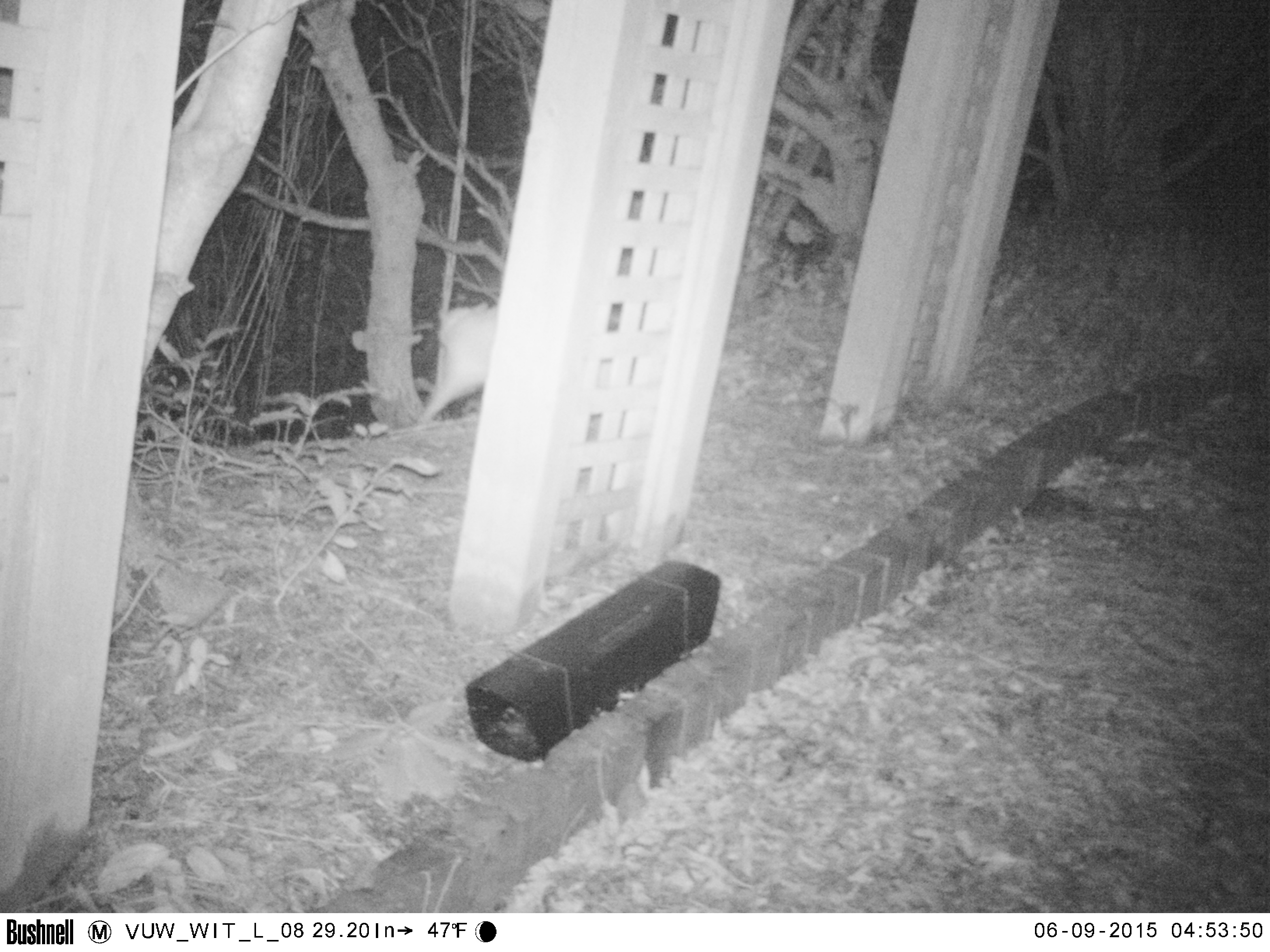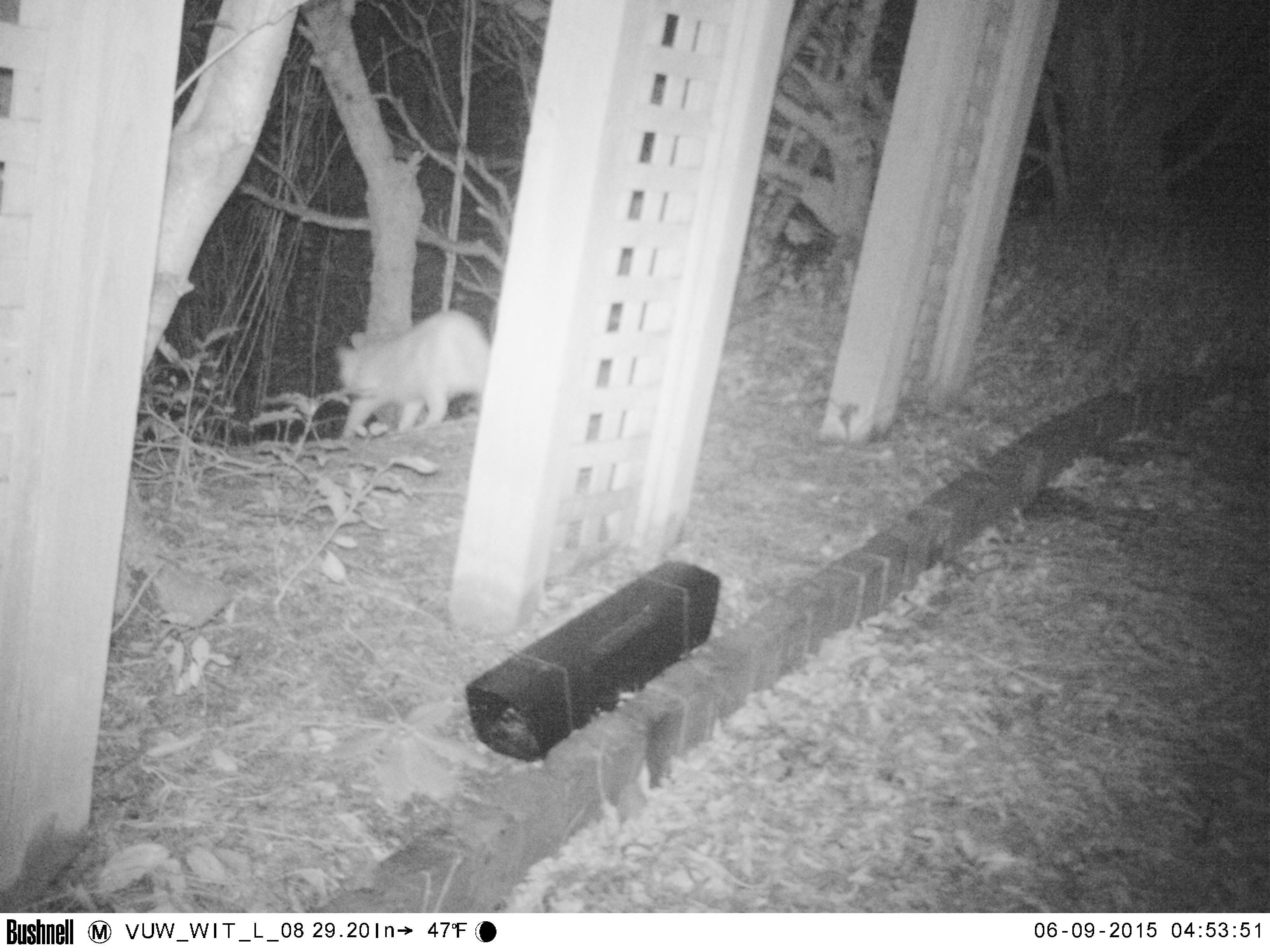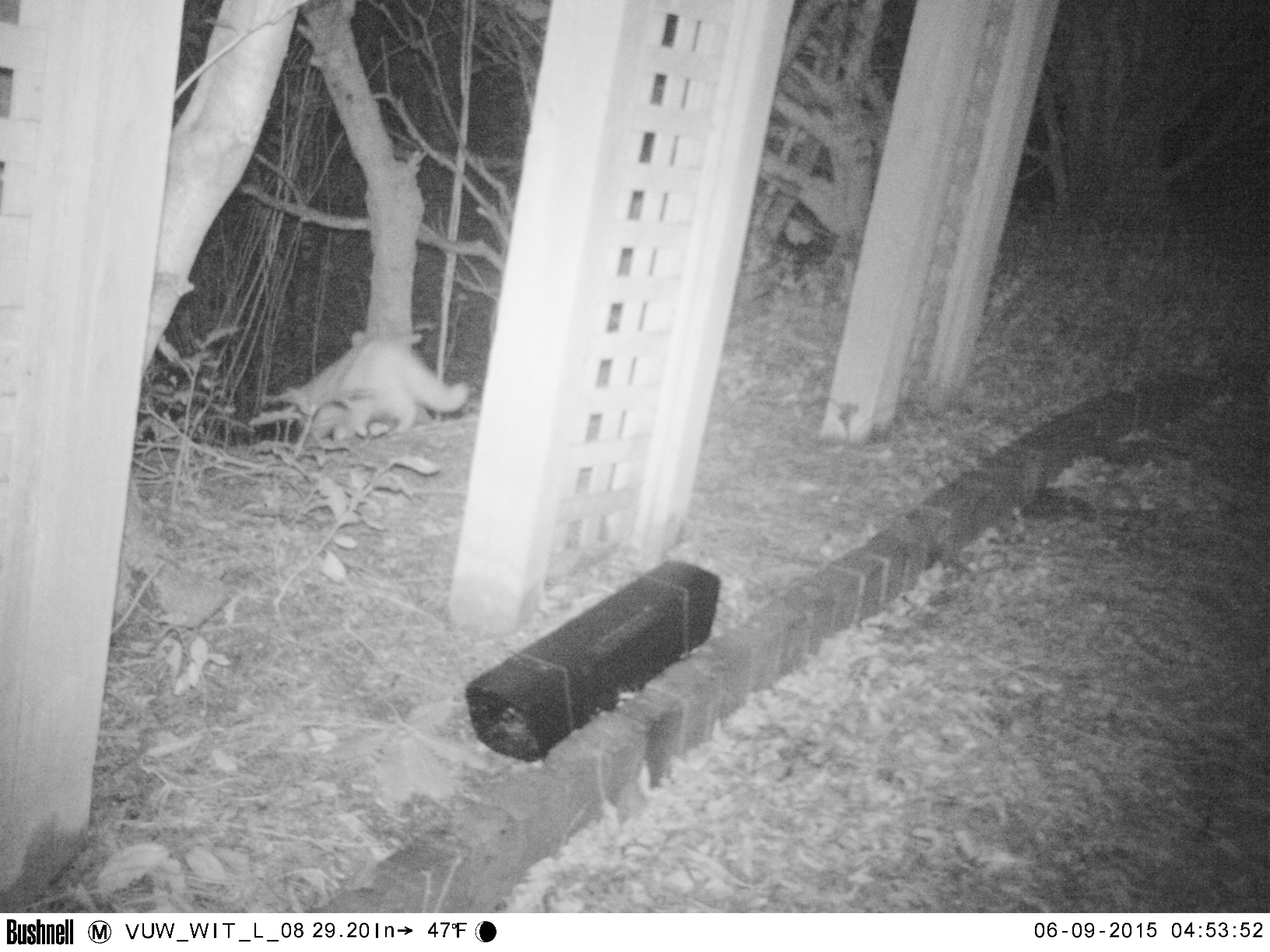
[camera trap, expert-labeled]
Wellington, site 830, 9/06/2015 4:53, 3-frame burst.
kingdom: Animalia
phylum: Chordata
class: Mammalia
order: Carnivora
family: Felidae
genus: Felis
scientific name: Felis catus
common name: cat